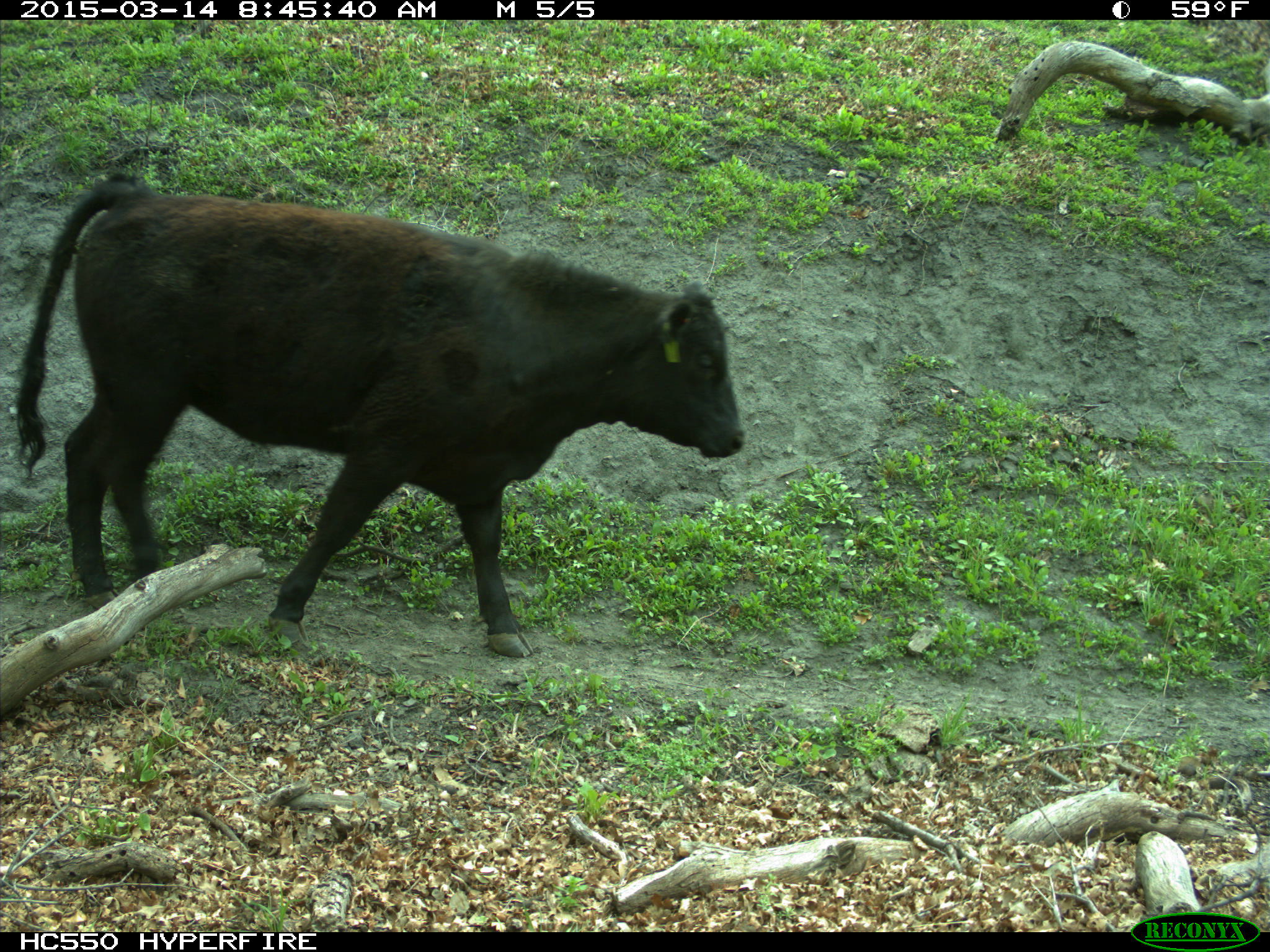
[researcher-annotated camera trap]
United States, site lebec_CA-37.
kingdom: Animalia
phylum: Chordata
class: Mammalia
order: Artiodactyla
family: Bovidae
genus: Bos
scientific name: Bos taurus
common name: domestic cow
Bos taurus (domestic cow).